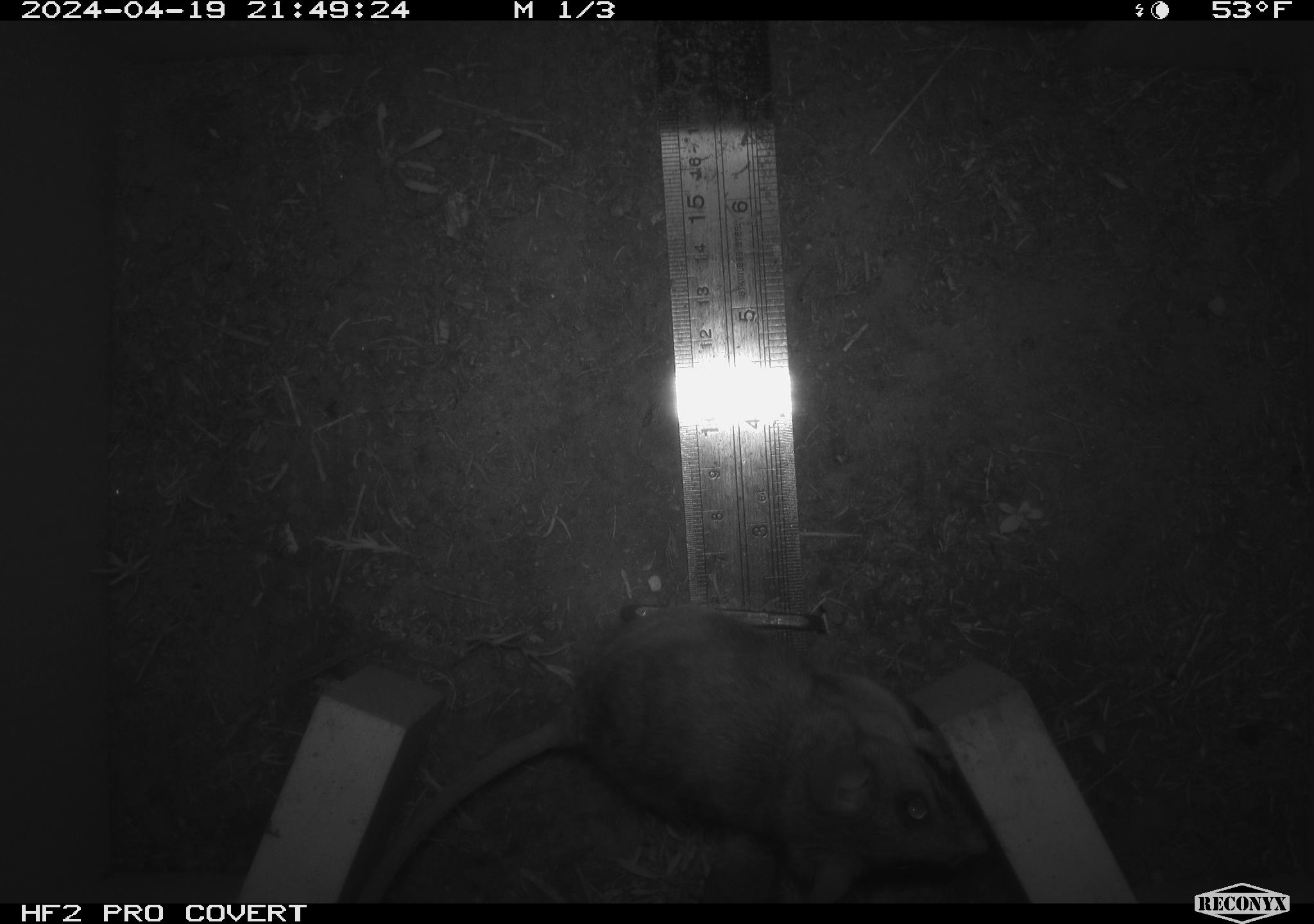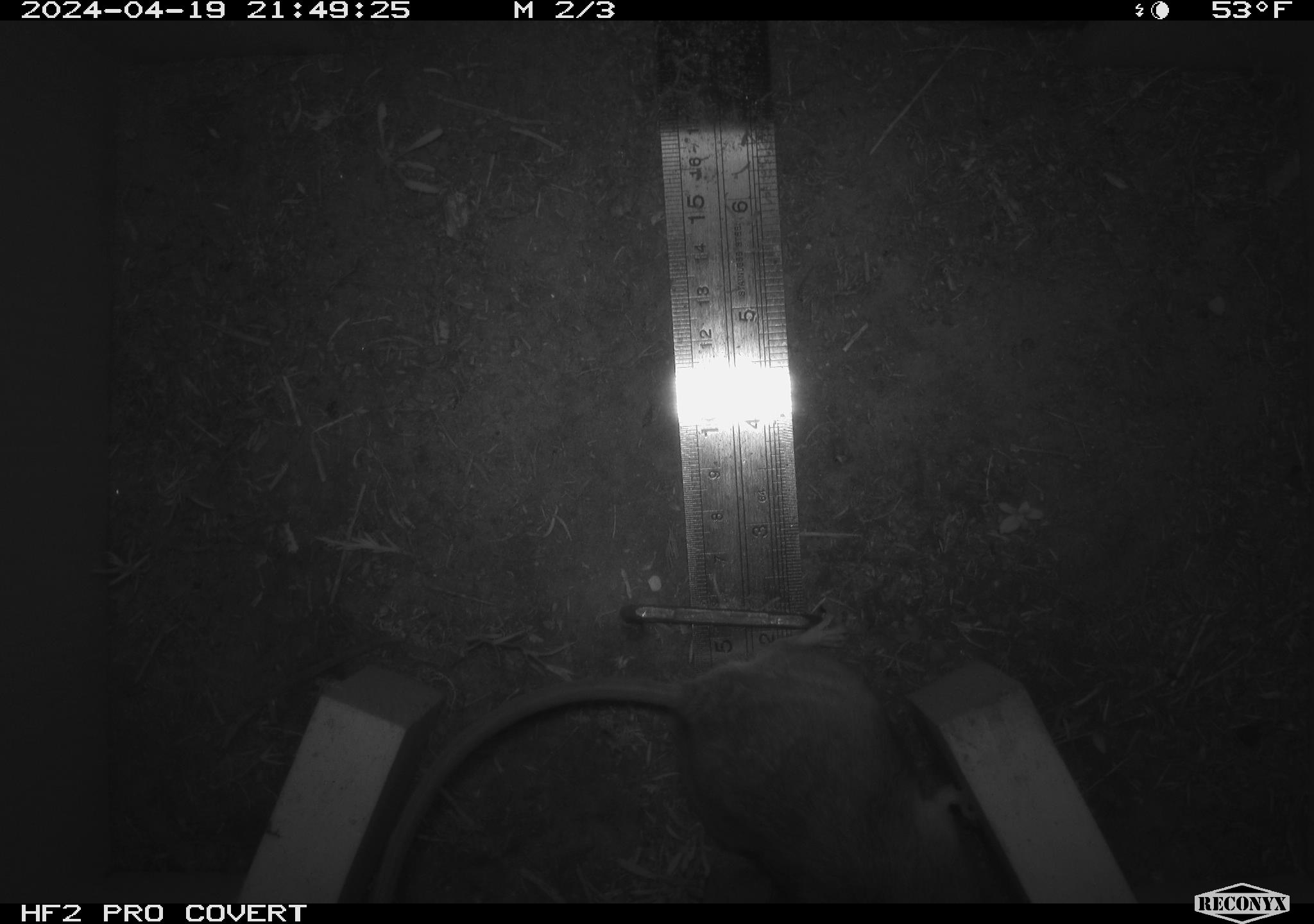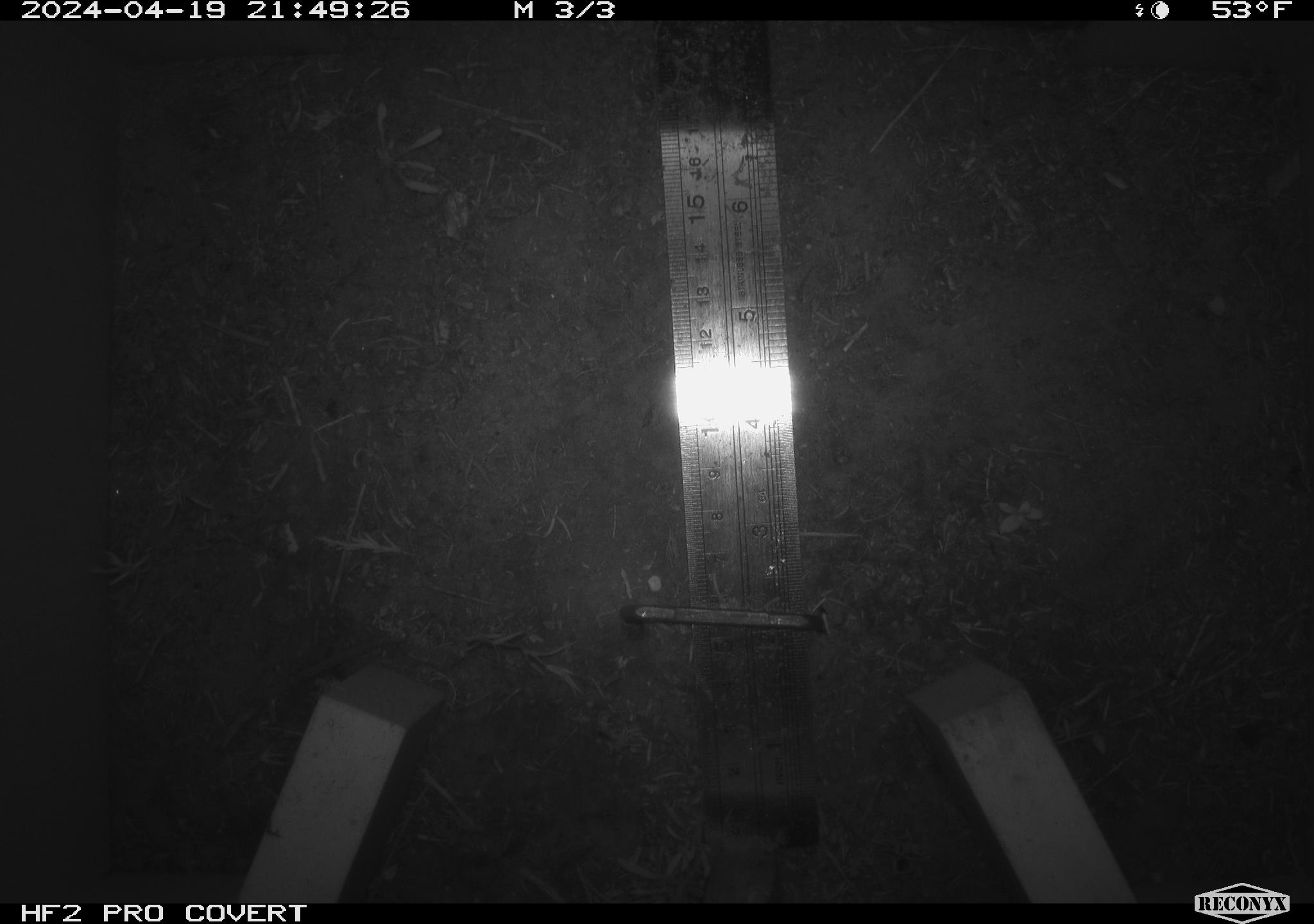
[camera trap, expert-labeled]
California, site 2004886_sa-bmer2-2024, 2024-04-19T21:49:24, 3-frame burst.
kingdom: Animalia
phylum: Chordata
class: Mammalia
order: Rodentia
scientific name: Rodentia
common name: woodrat or rat or mouse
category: woodrat or rat or mouse species